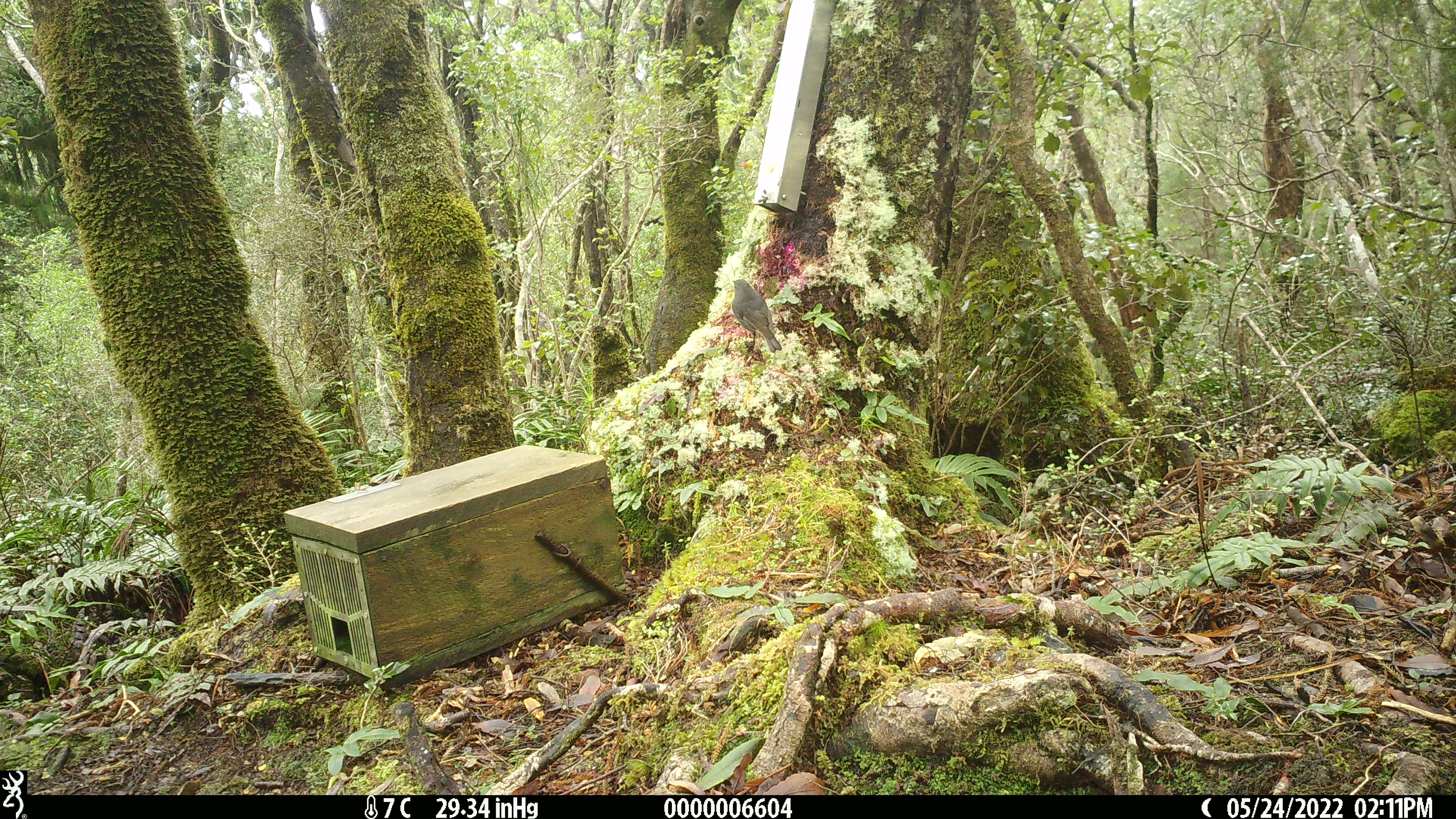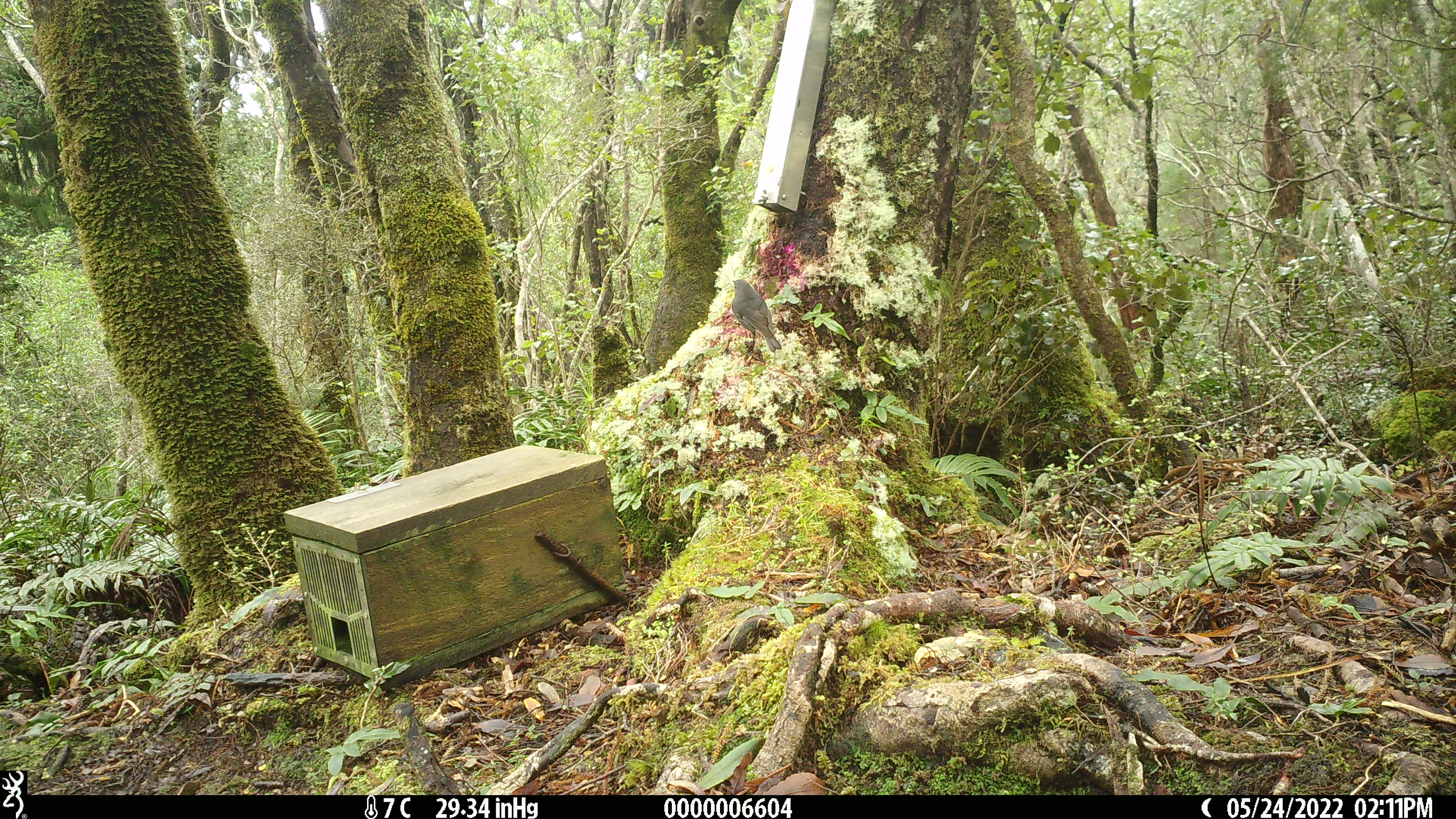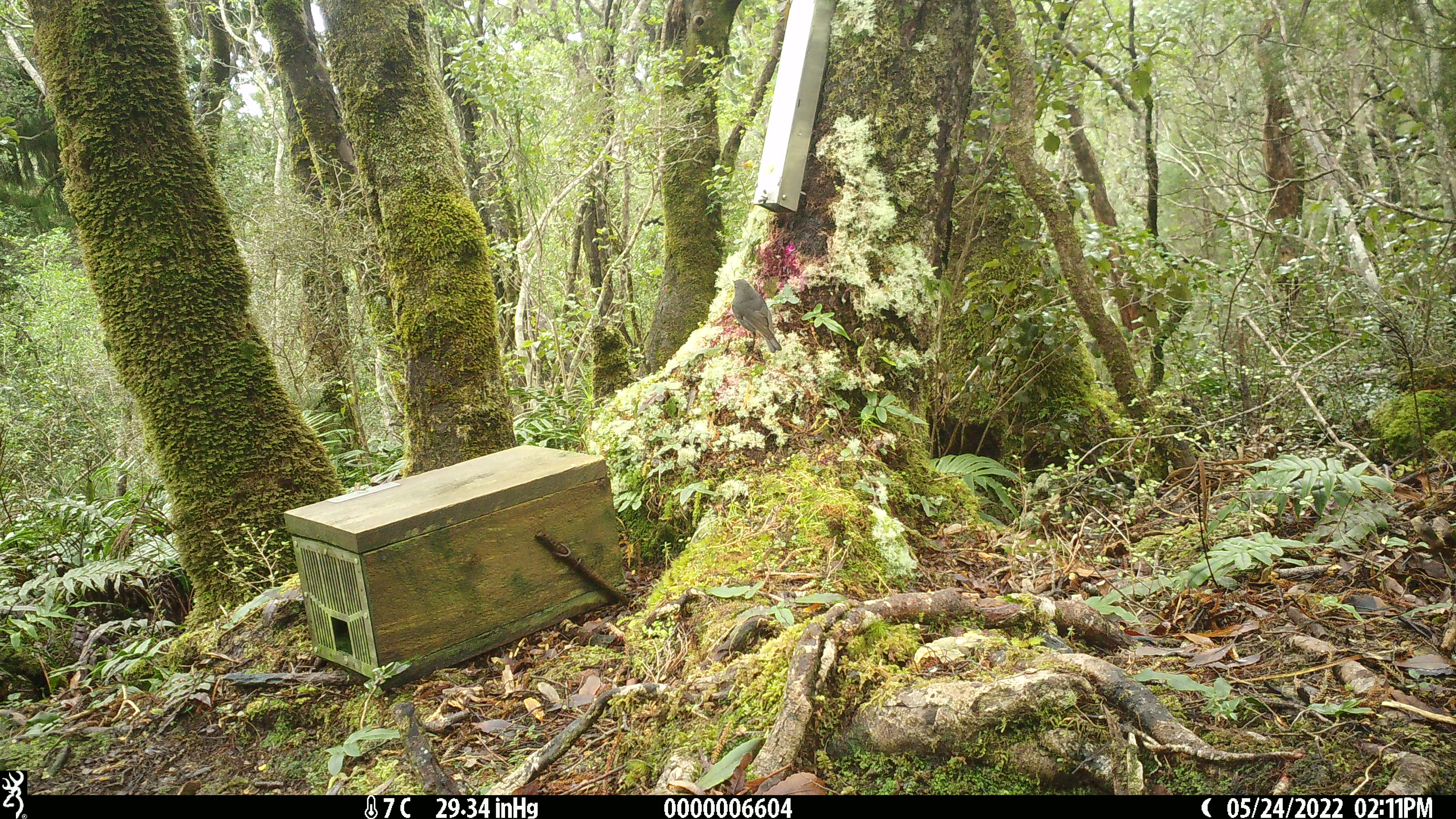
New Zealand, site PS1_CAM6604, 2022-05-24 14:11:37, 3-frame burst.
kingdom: Animalia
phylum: Chordata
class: Aves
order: Passeriformes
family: Petroicidae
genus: Petroica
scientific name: Petroica australis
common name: new zealand robin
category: robin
Robin (new zealand robin) (Petroica australis).